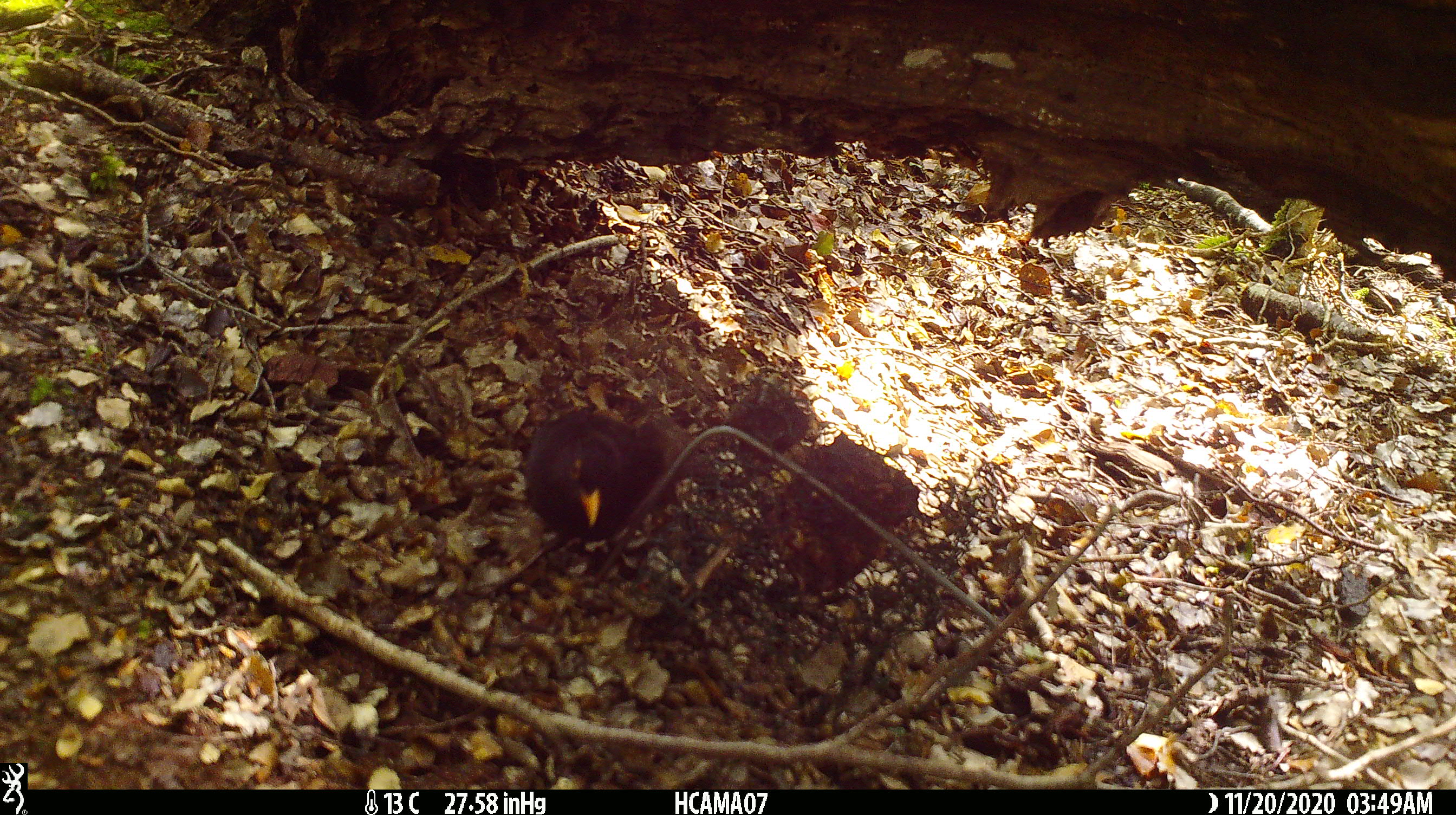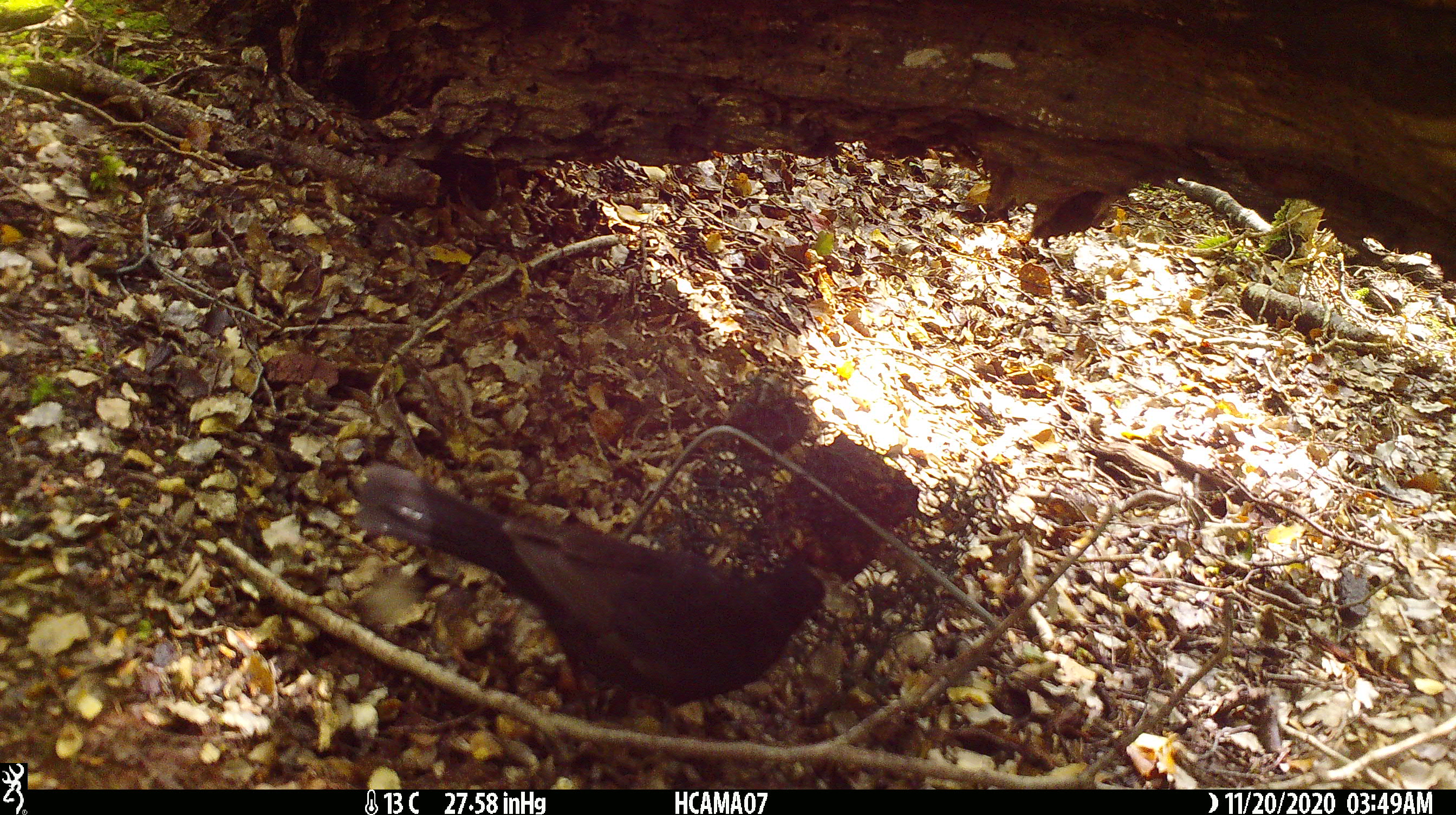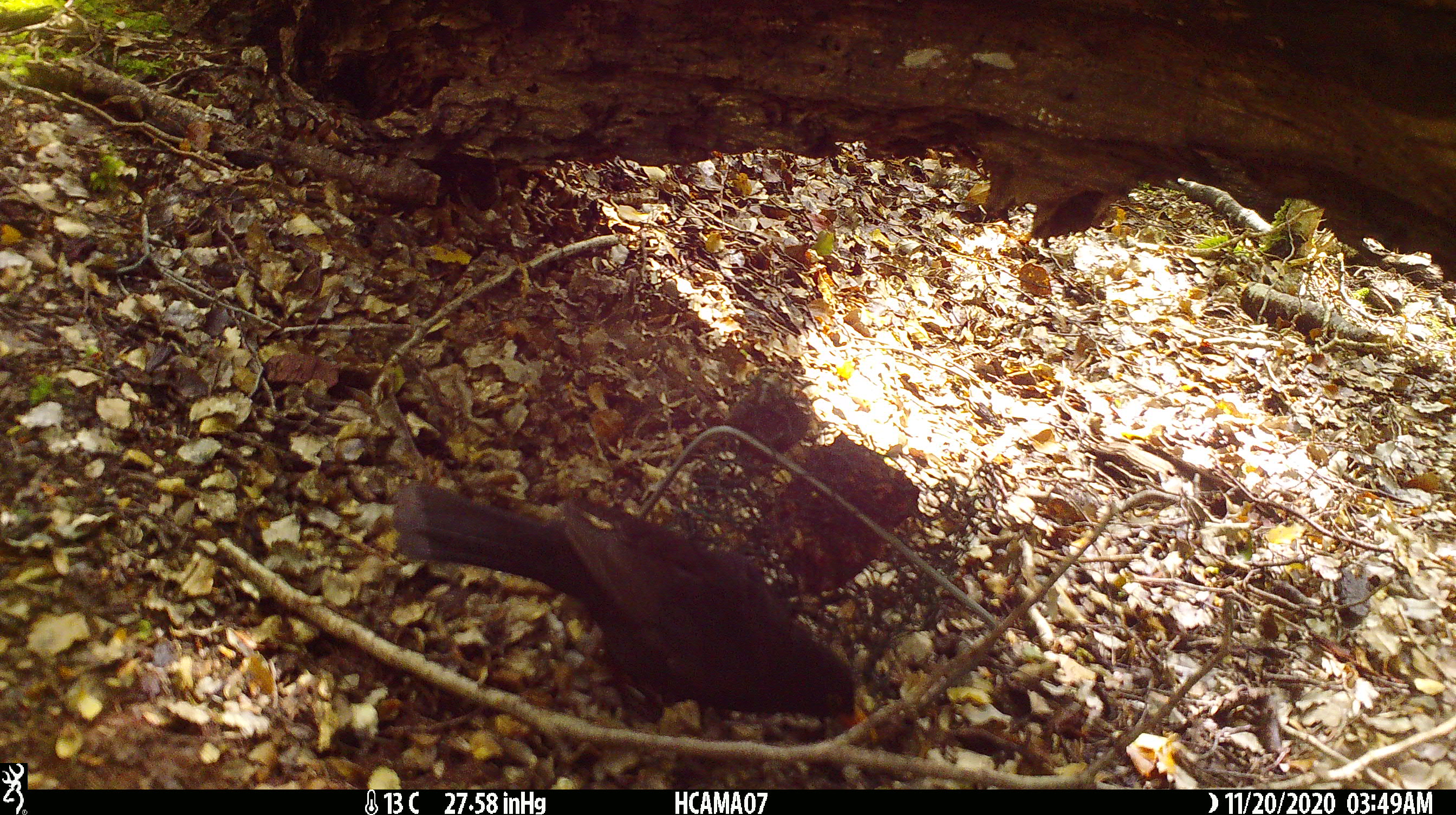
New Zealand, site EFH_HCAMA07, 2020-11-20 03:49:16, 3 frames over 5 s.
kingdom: Animalia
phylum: Chordata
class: Aves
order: Passeriformes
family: Turdidae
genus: Turdus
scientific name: Turdus merula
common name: eurasian blackbird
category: blackbird